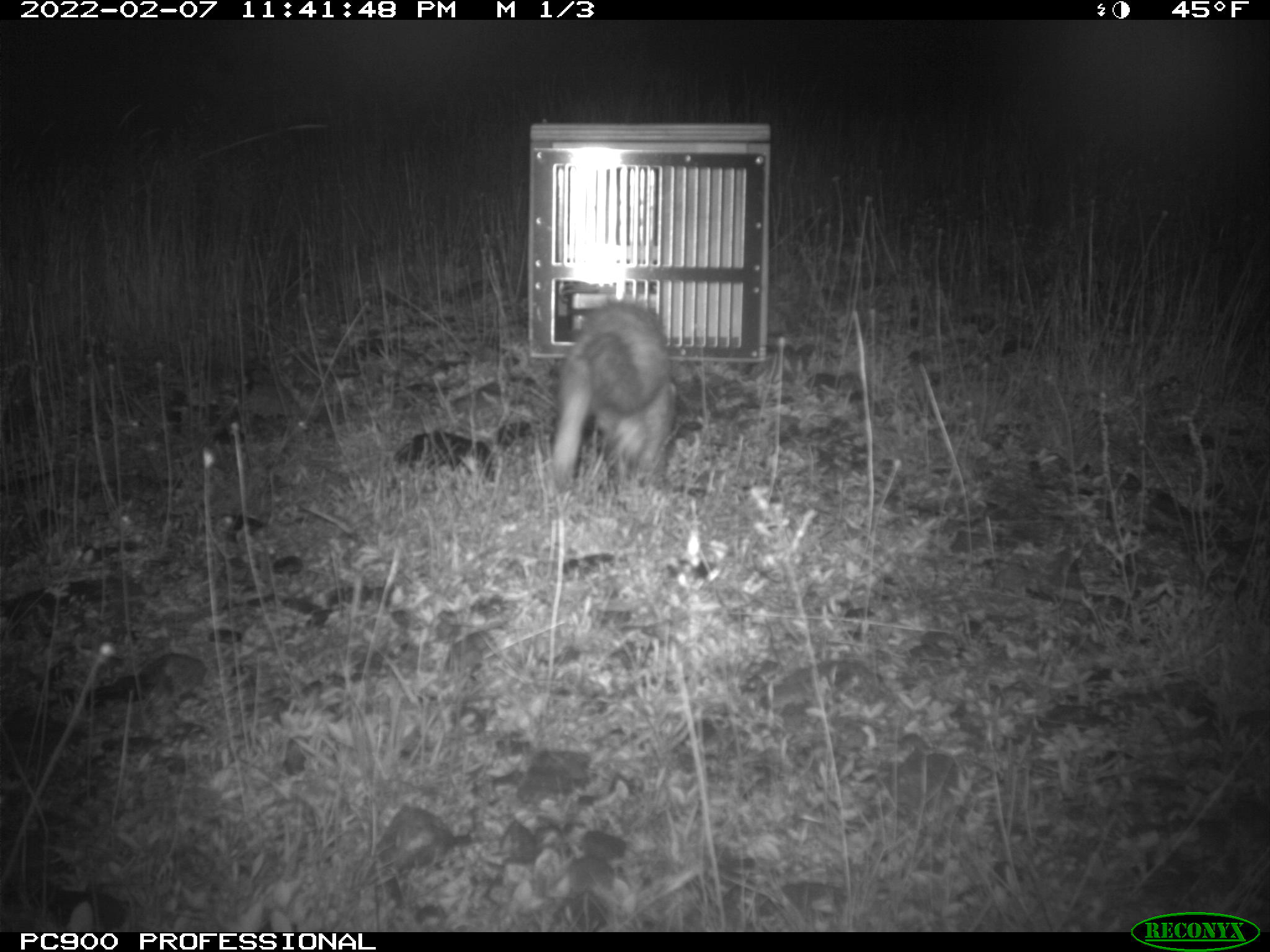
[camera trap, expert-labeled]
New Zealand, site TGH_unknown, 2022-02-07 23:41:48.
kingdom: Animalia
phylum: Chordata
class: Mammalia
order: Carnivora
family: Mustelidae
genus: Mustela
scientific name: Mustela furo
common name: ferret